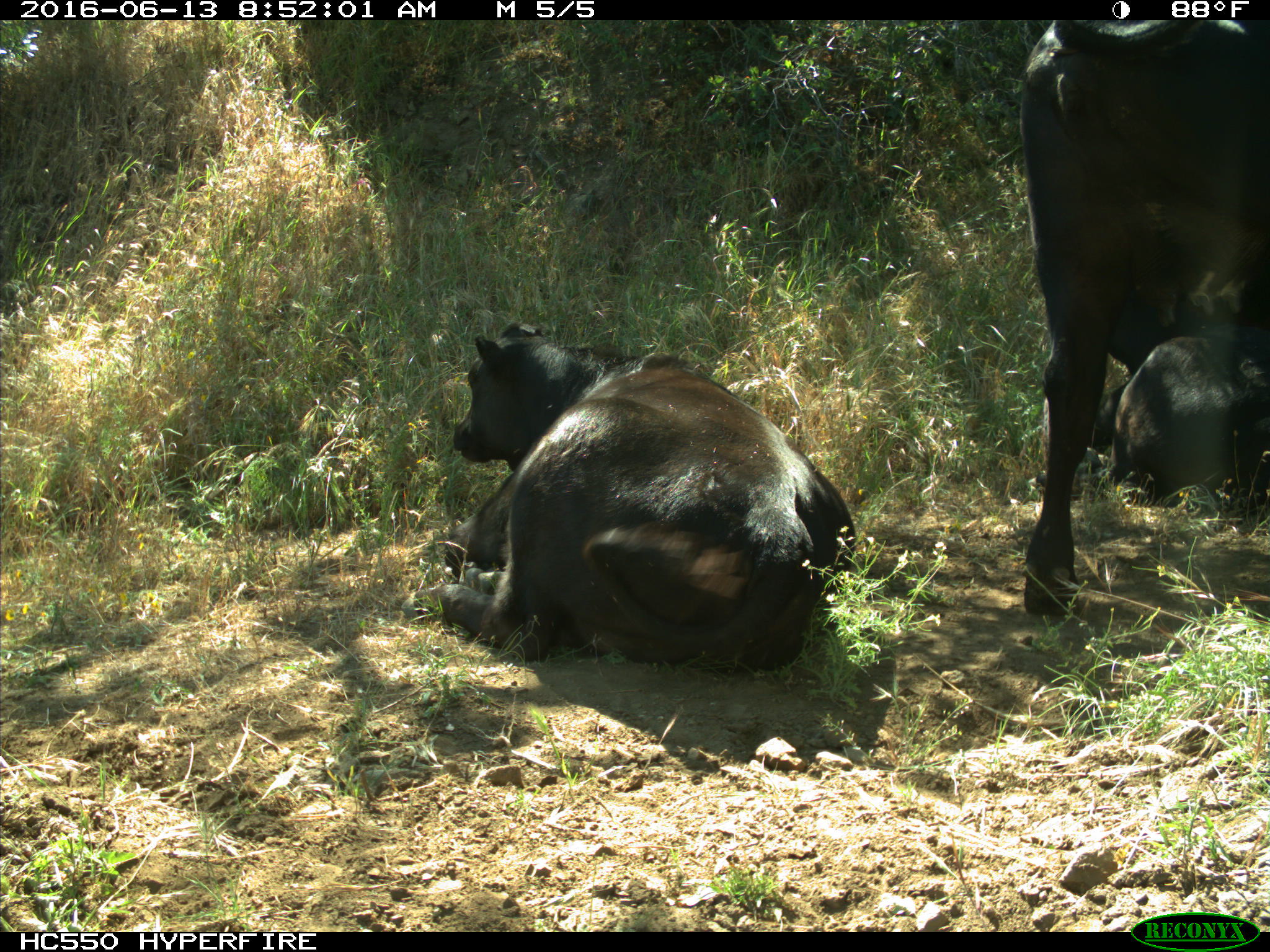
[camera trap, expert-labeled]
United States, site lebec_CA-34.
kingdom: Animalia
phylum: Chordata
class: Mammalia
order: Artiodactyla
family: Bovidae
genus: Bos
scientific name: Bos taurus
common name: domestic cow